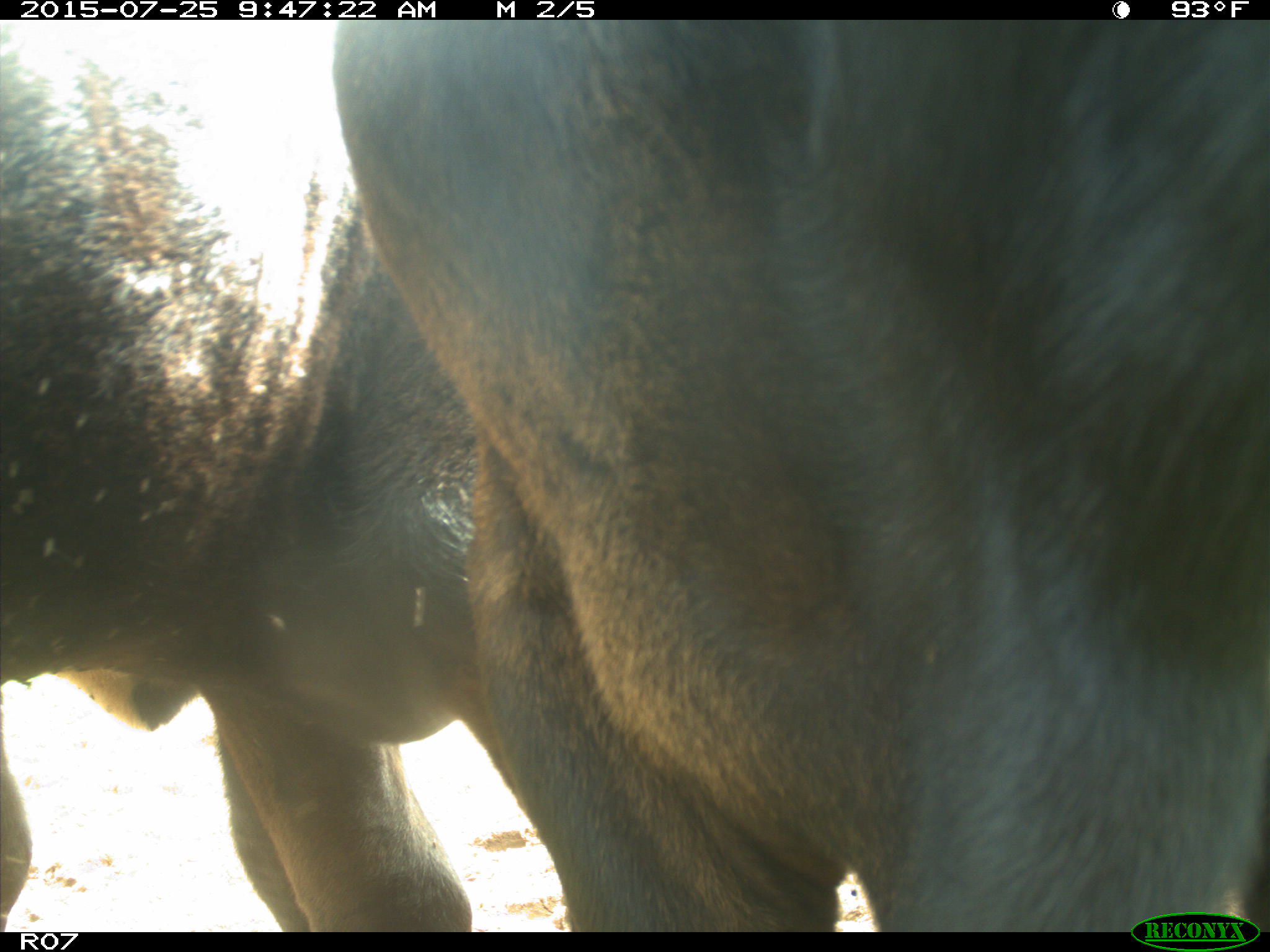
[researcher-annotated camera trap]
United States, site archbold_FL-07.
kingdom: Animalia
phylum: Chordata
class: Mammalia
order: Artiodactyla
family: Bovidae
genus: Bos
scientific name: Bos taurus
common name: domestic cow